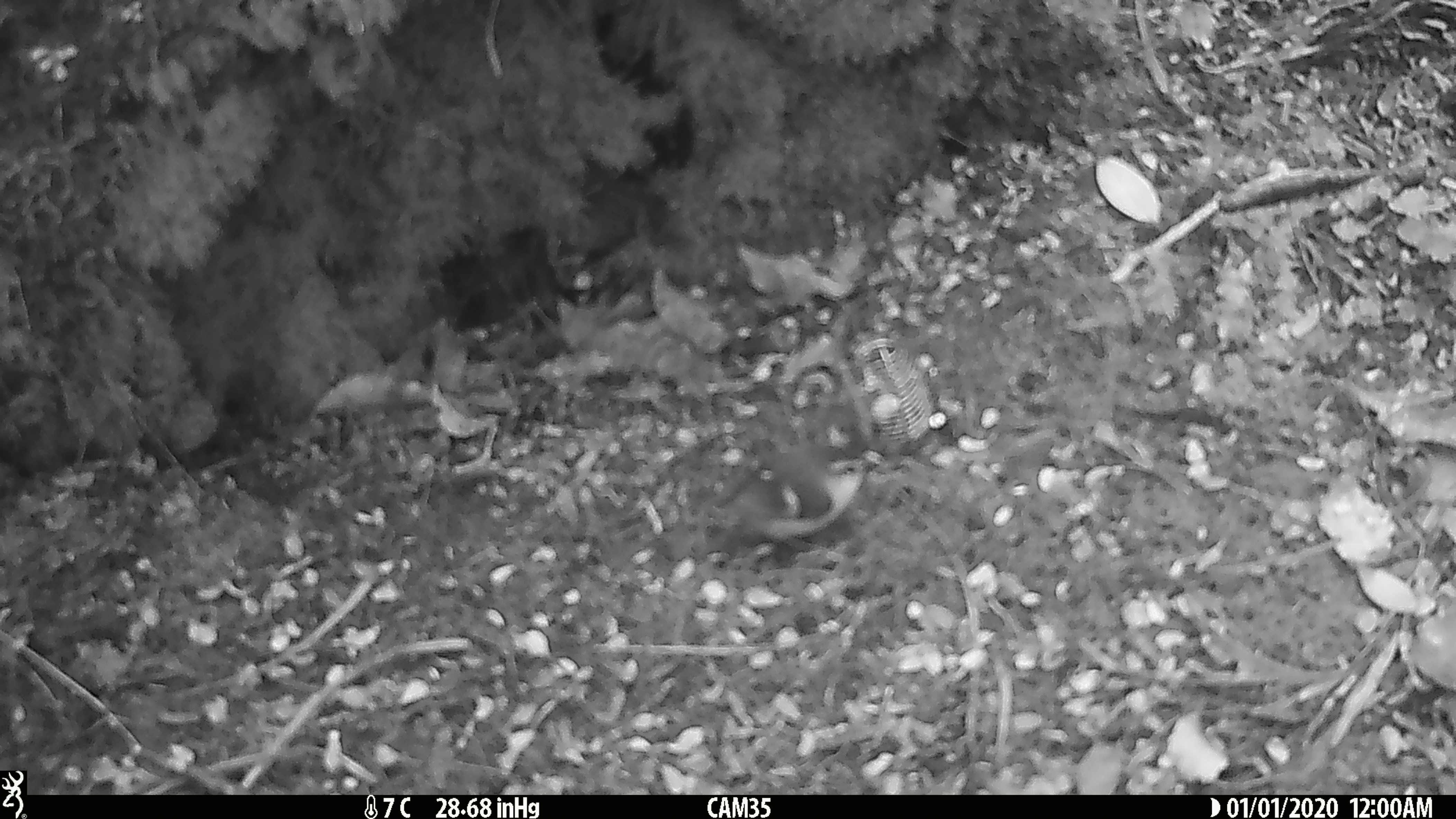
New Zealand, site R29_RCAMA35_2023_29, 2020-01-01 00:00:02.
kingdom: Animalia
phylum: Chordata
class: Aves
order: Passeriformes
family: Acanthisittidae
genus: Acanthisitta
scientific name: Acanthisitta chloris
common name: rifleman